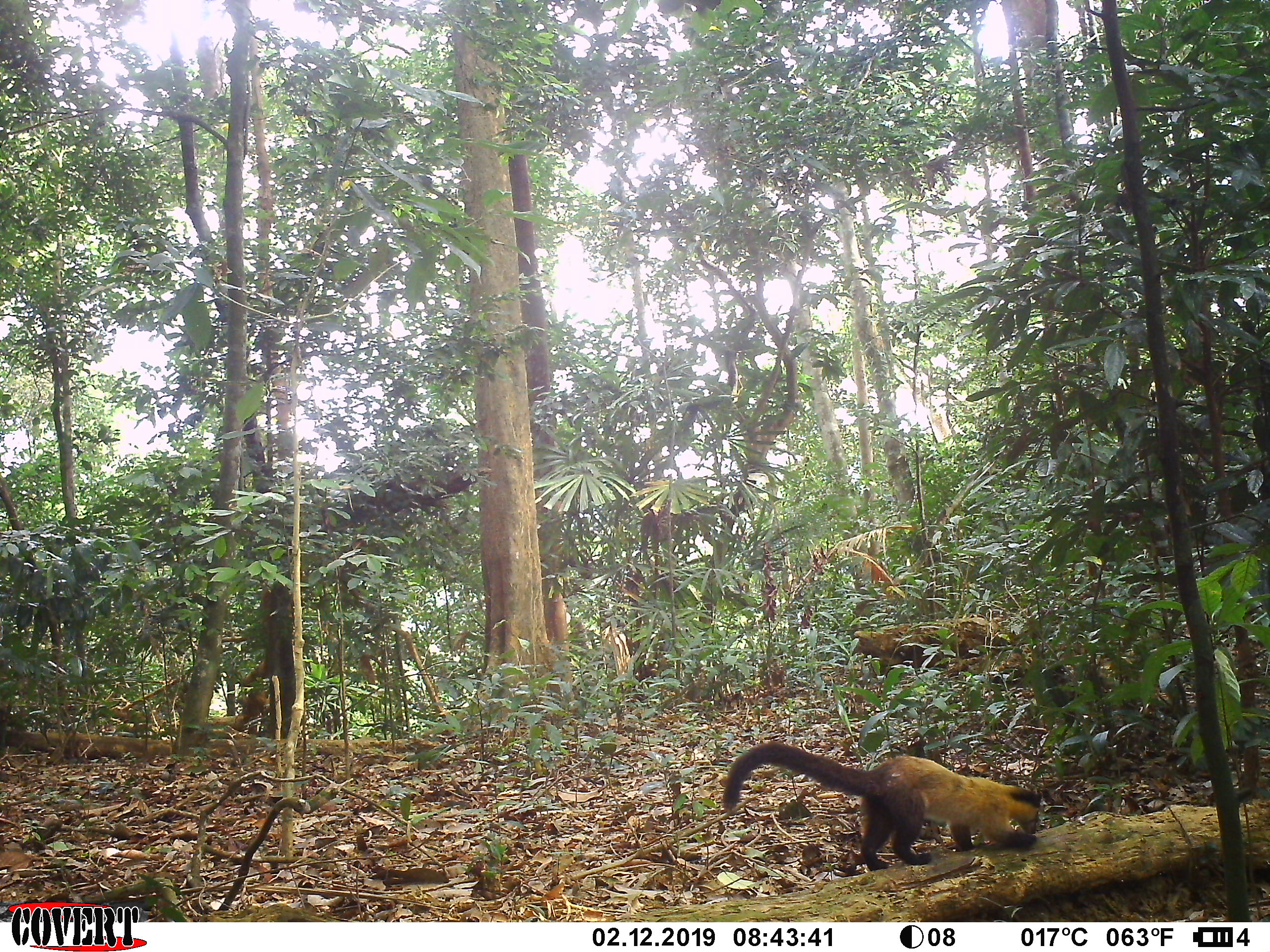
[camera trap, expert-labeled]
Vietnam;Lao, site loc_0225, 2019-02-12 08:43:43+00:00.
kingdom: Animalia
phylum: Chordata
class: Mammalia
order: Carnivora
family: Mustelidae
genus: Martes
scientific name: Martes flavigula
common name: yellow-throated marten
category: yellow throated marten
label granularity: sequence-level